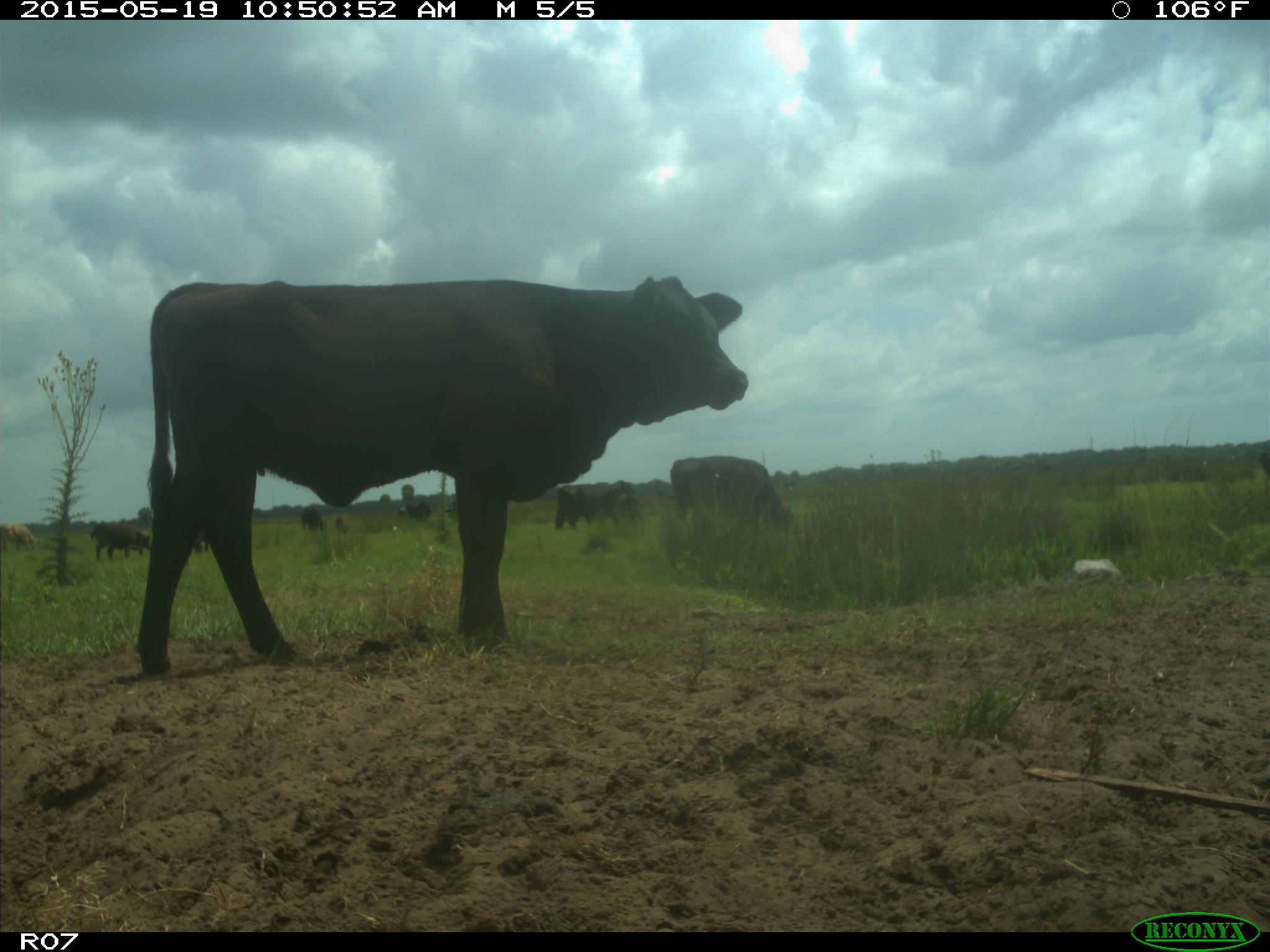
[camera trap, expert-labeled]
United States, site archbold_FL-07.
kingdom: Animalia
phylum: Chordata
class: Mammalia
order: Artiodactyla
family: Bovidae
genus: Bos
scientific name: Bos taurus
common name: domestic cow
Bos taurus (domestic cow).